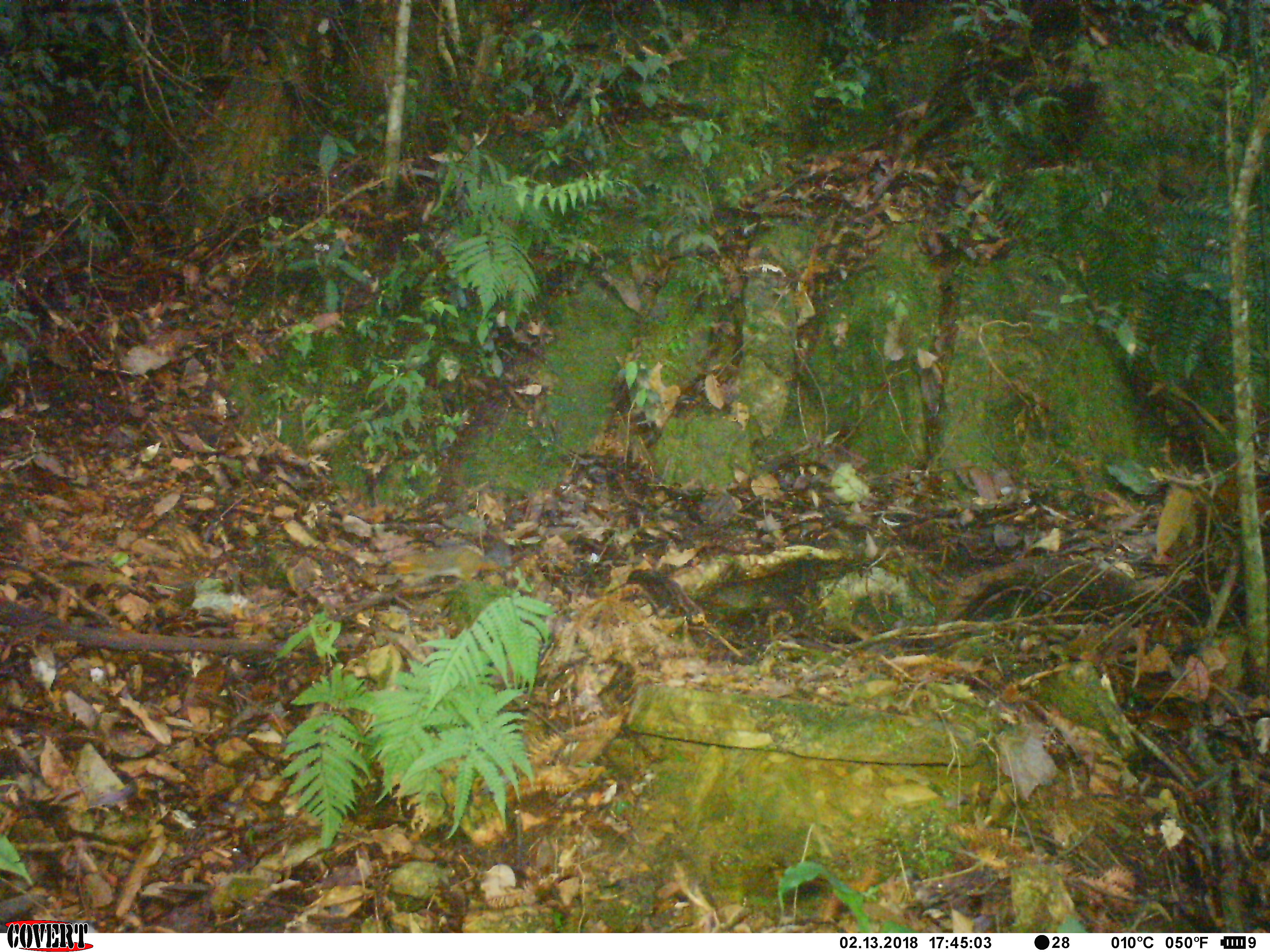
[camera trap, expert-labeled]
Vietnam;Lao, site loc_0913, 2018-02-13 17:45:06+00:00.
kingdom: Animalia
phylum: Chordata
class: Mammalia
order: Rodentia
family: Sciuridae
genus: Dremomys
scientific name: Dremomys rufigenis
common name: red-cheeked squirrel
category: red cheeked squirrel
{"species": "red cheeked squirrel (red-cheeked squirrel) (Dremomys rufigenis)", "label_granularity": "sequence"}